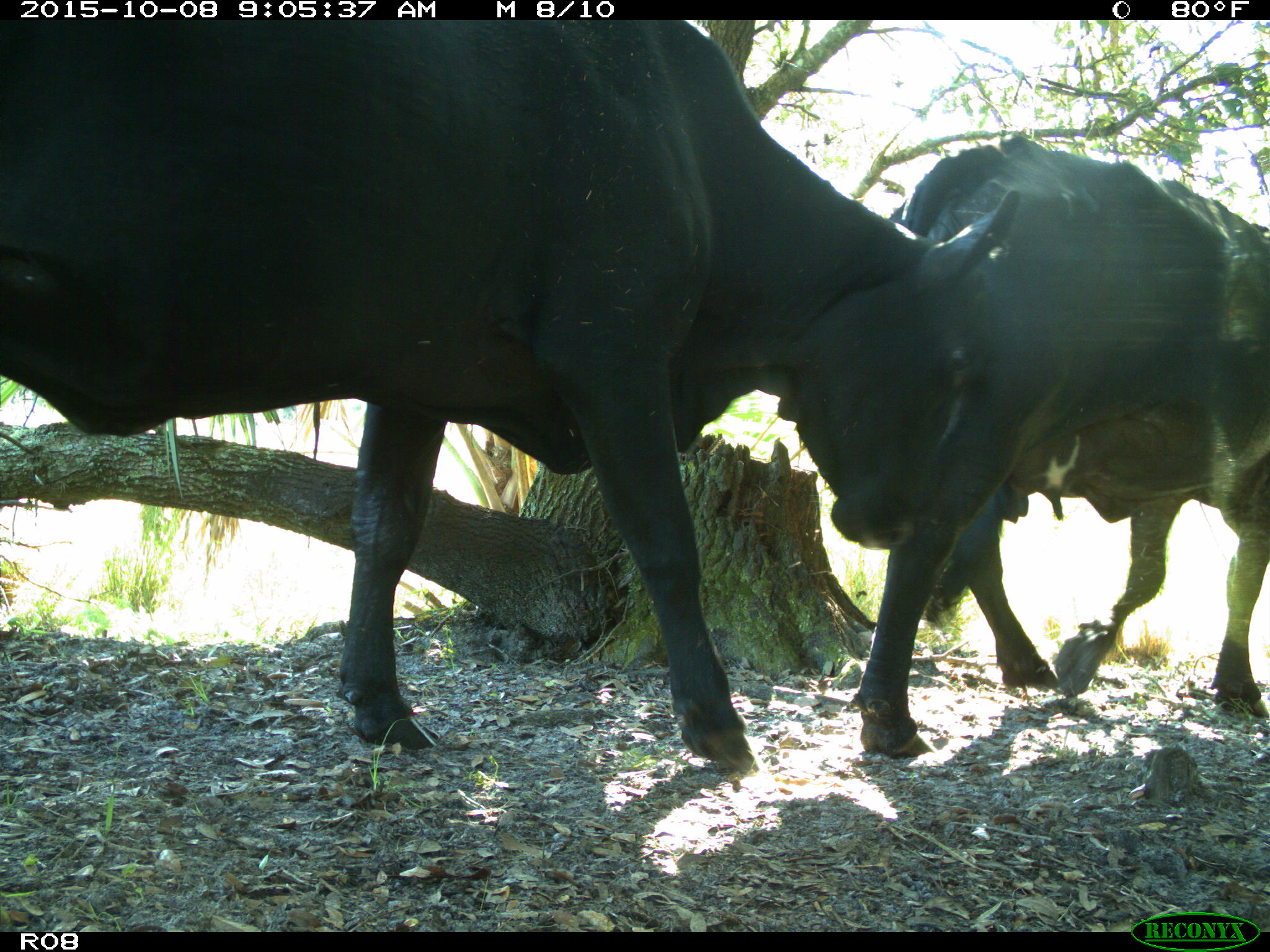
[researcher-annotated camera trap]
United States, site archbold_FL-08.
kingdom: Animalia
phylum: Chordata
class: Mammalia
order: Artiodactyla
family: Bovidae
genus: Bos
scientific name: Bos taurus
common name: domestic cow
Bos taurus (domestic cow).